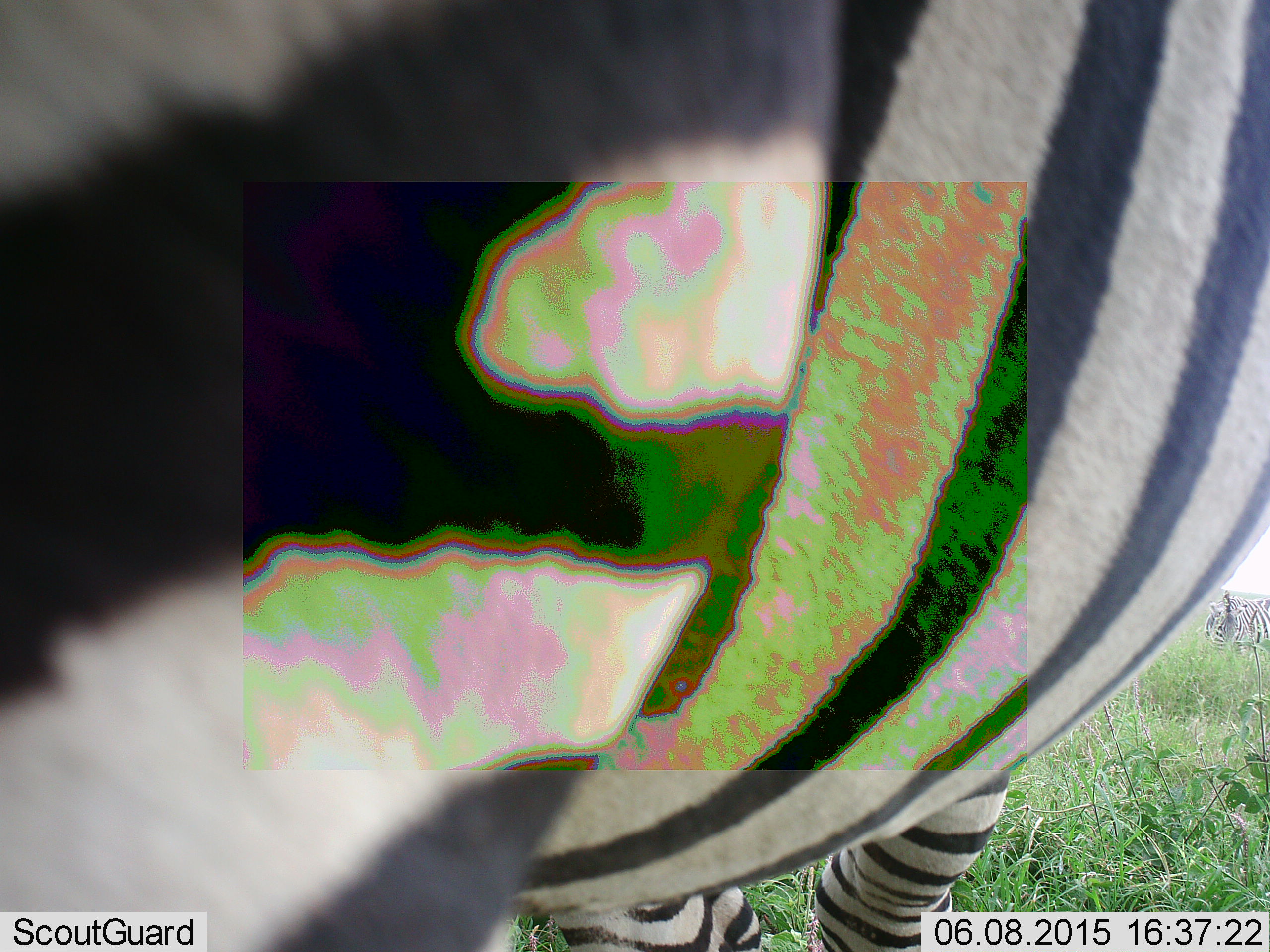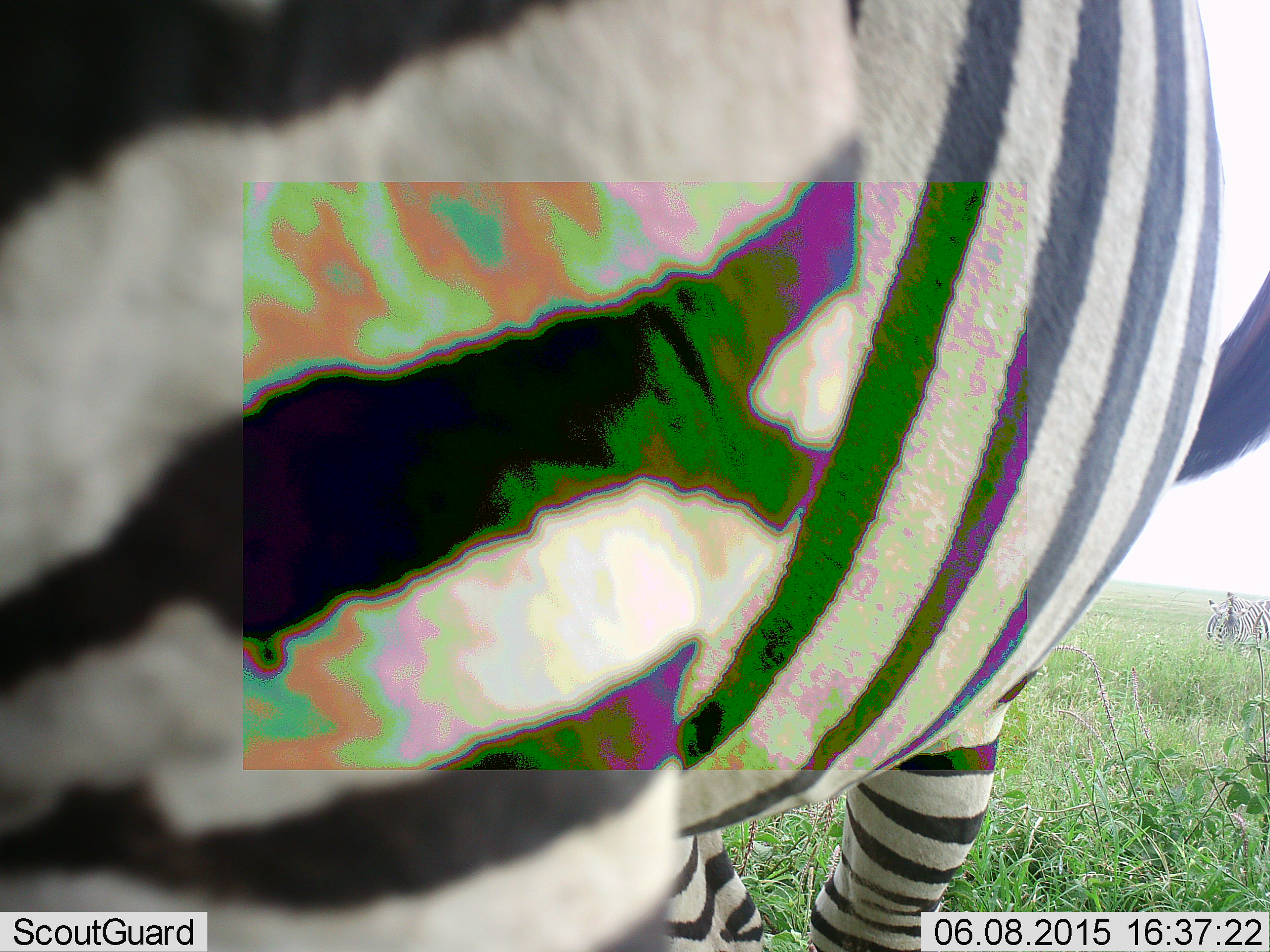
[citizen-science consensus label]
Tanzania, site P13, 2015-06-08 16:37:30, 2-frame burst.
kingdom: Animalia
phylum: Chordata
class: Mammalia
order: Perissodactyla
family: Equidae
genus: Equus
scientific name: Equus quagga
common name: plains zebra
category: zebra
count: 1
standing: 100%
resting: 0%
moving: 10%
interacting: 0%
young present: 0%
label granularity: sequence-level